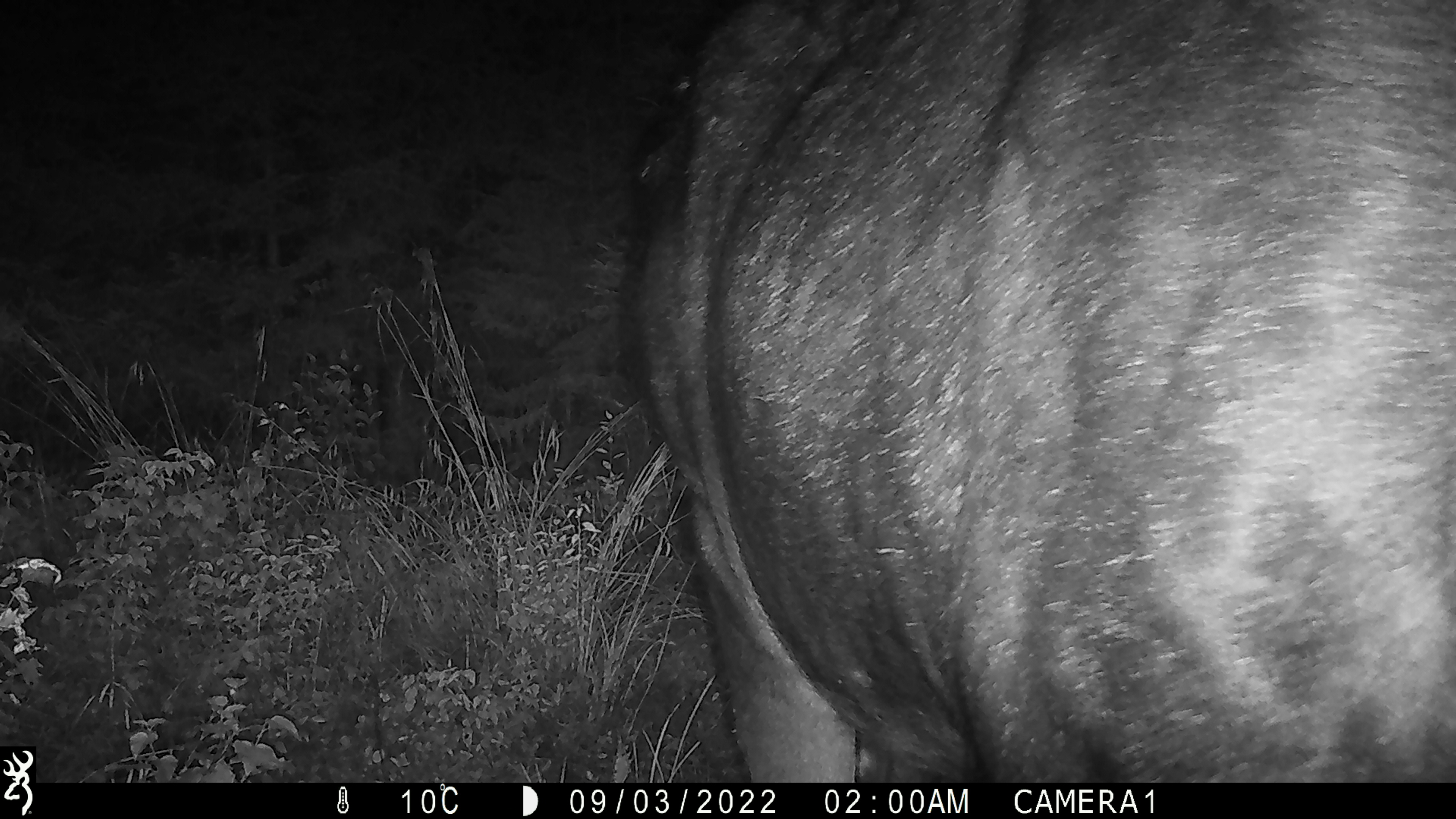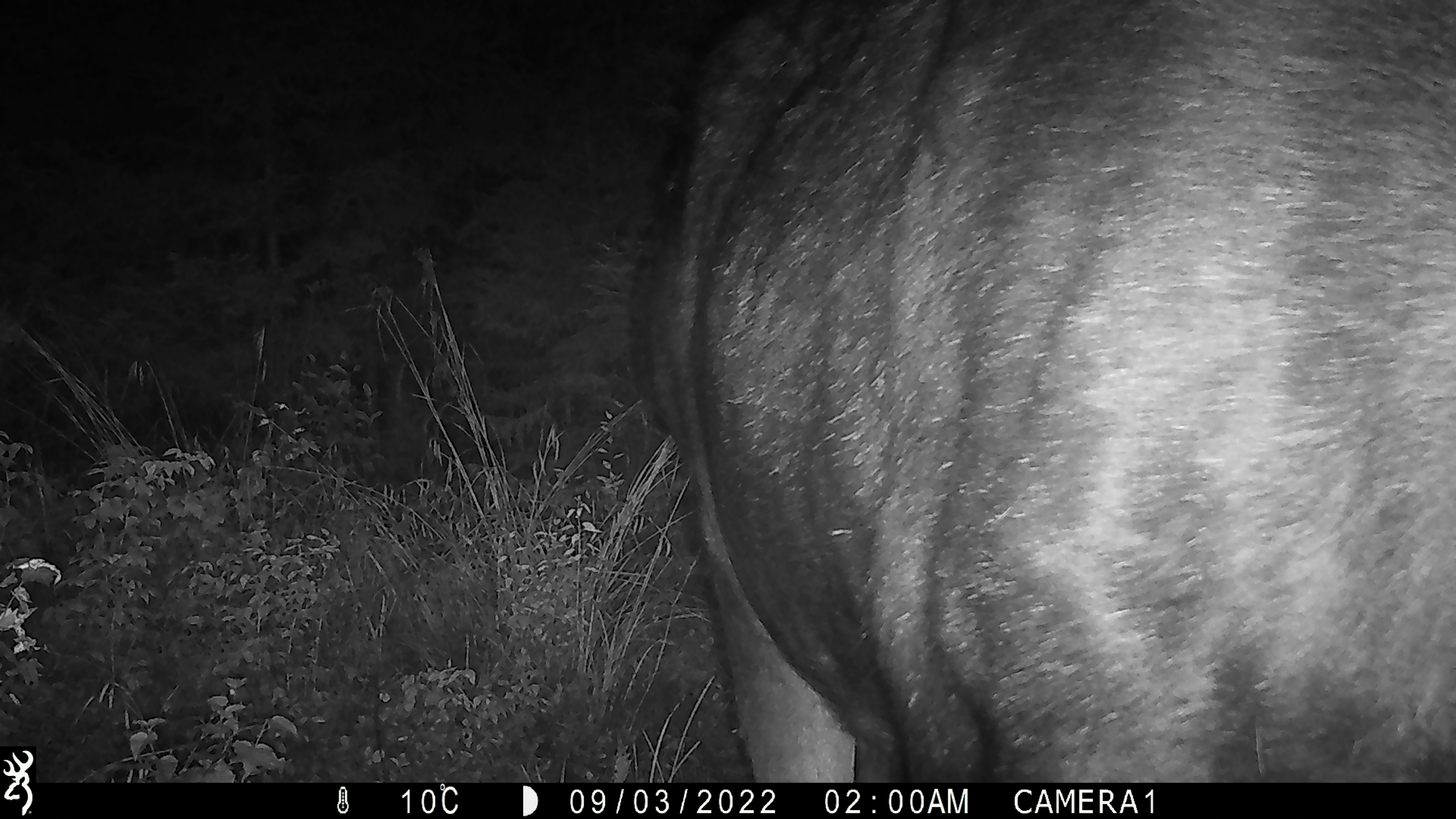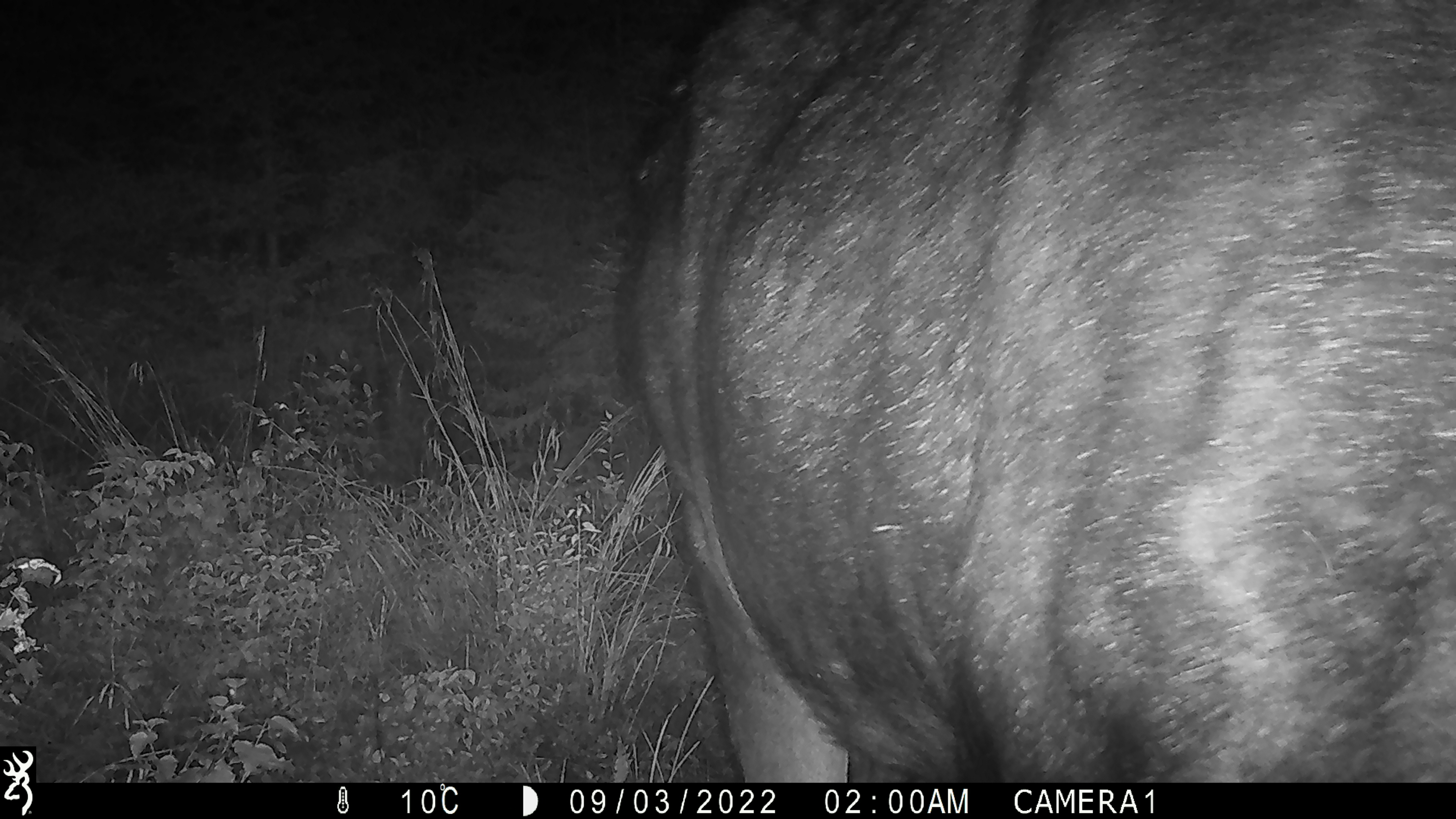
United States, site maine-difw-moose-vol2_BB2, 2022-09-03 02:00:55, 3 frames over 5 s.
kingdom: Animalia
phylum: Chordata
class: Mammalia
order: Artiodactyla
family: Cervidae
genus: Alces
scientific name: Alces alces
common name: moose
Moose (Alces alces).